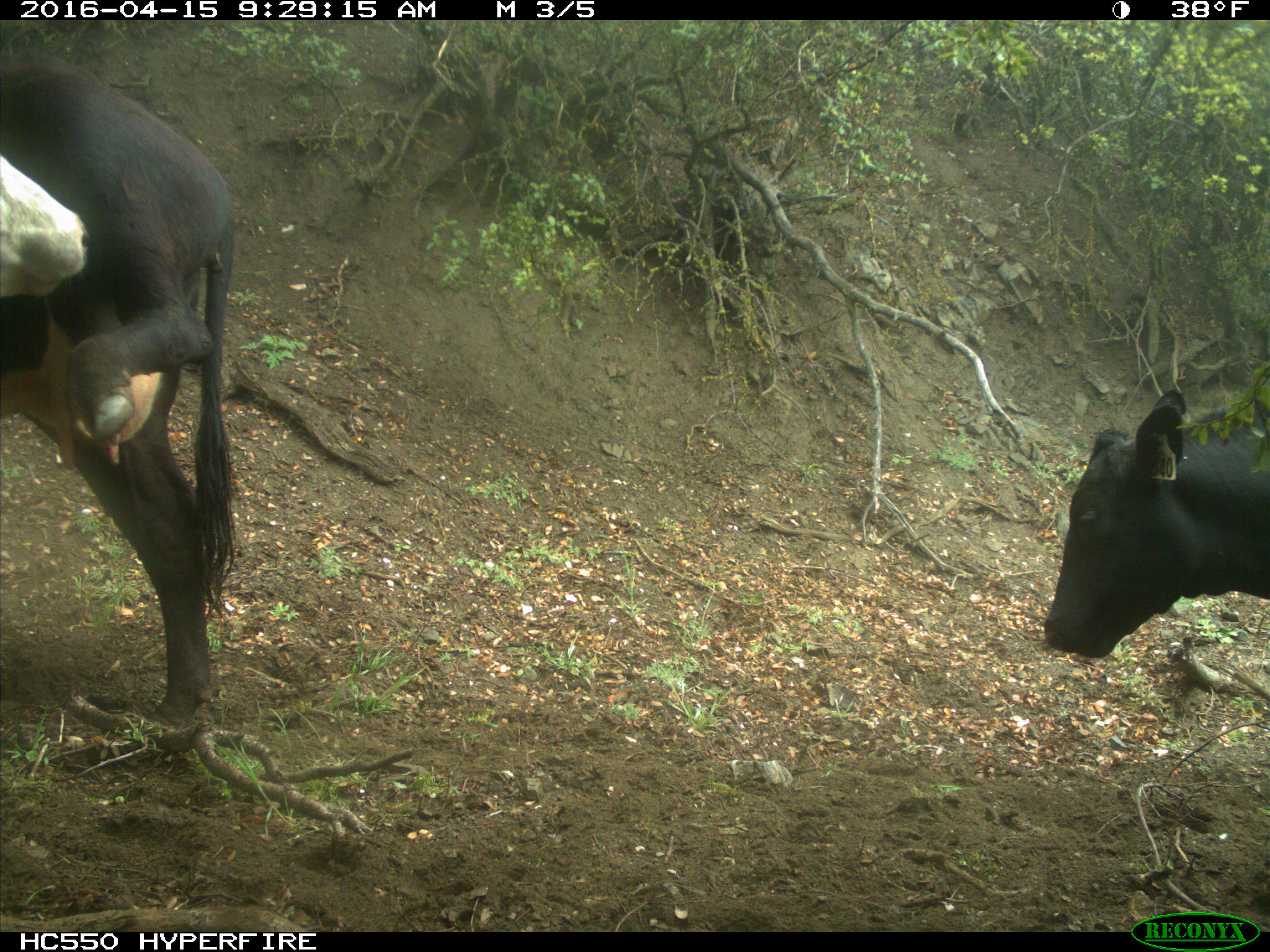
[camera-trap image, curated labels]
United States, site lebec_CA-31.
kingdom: Animalia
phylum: Chordata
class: Mammalia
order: Artiodactyla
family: Bovidae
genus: Bos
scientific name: Bos taurus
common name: domestic cow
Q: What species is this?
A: Bos taurus (domestic cow).